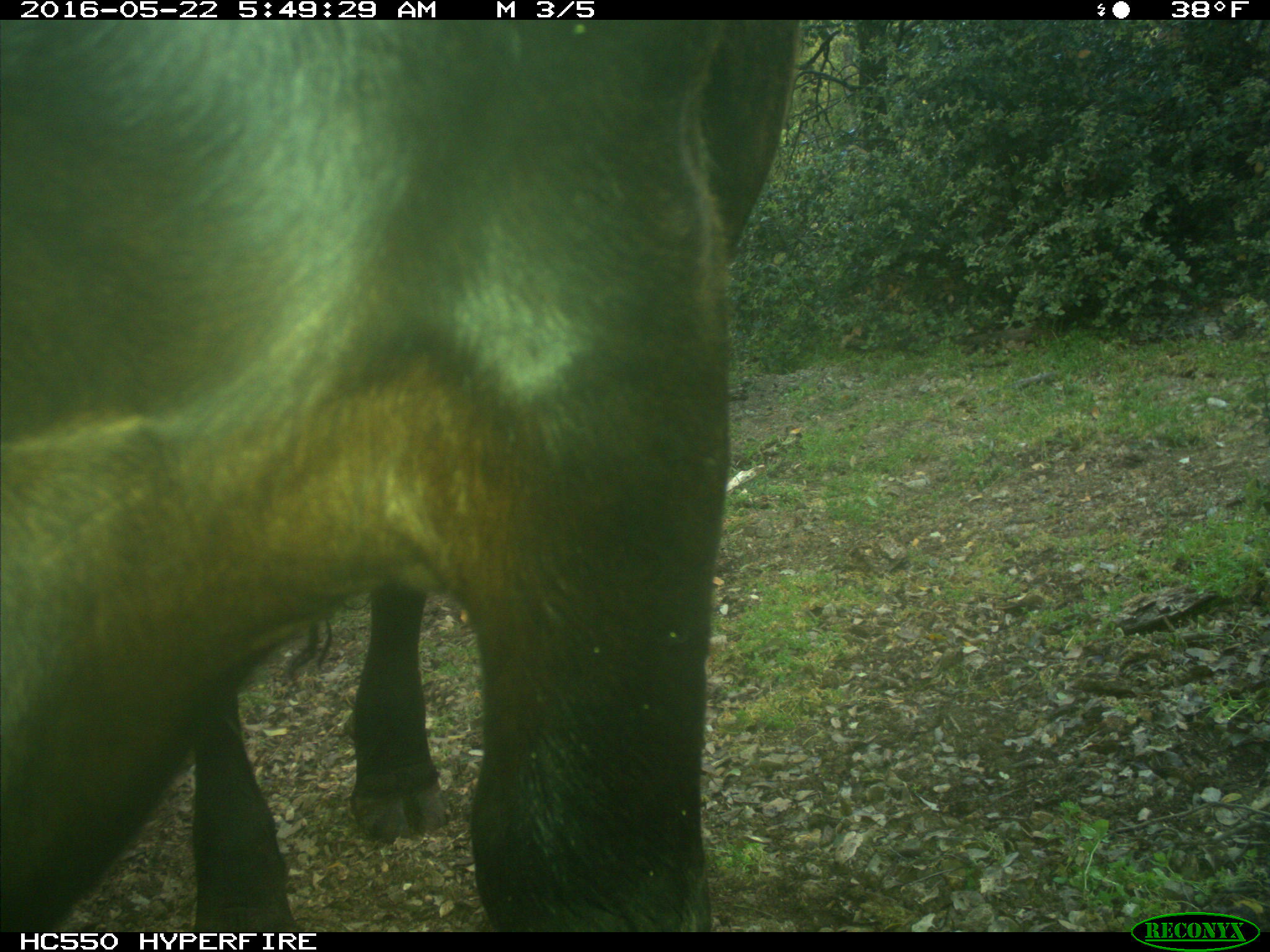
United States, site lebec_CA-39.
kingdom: Animalia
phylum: Chordata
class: Mammalia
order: Artiodactyla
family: Bovidae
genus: Bos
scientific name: Bos taurus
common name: domestic cow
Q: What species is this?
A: Bos taurus (domestic cow).